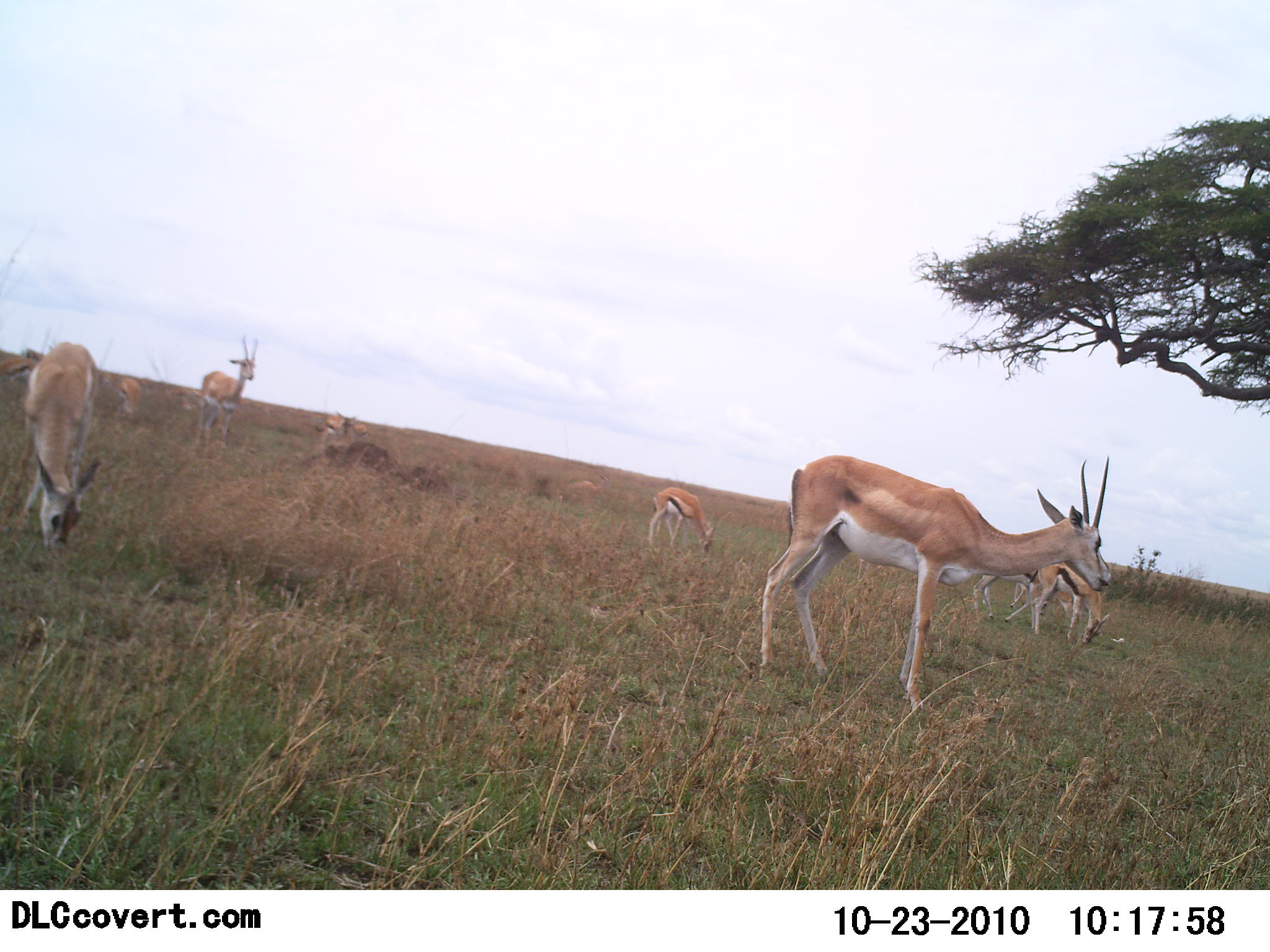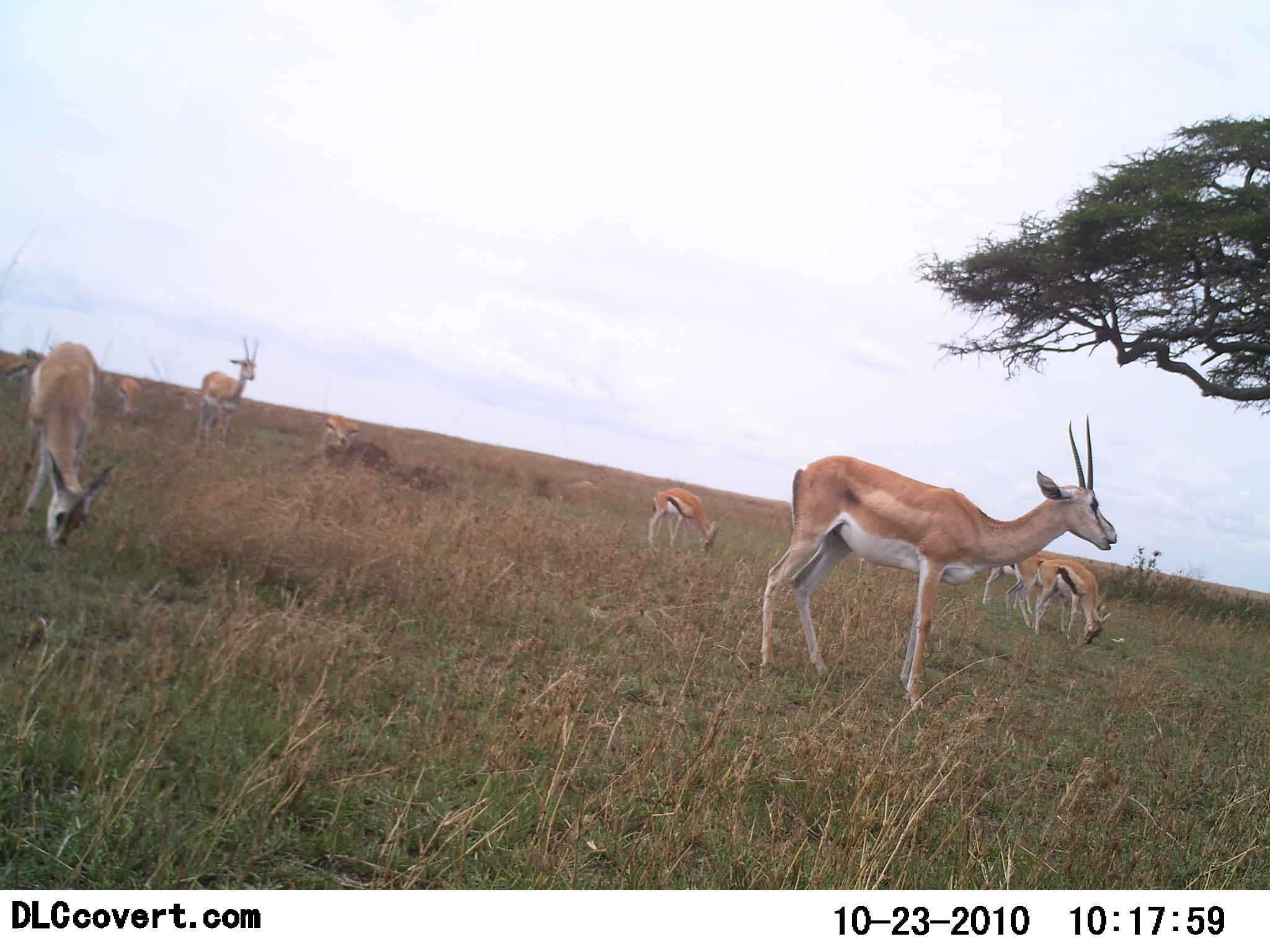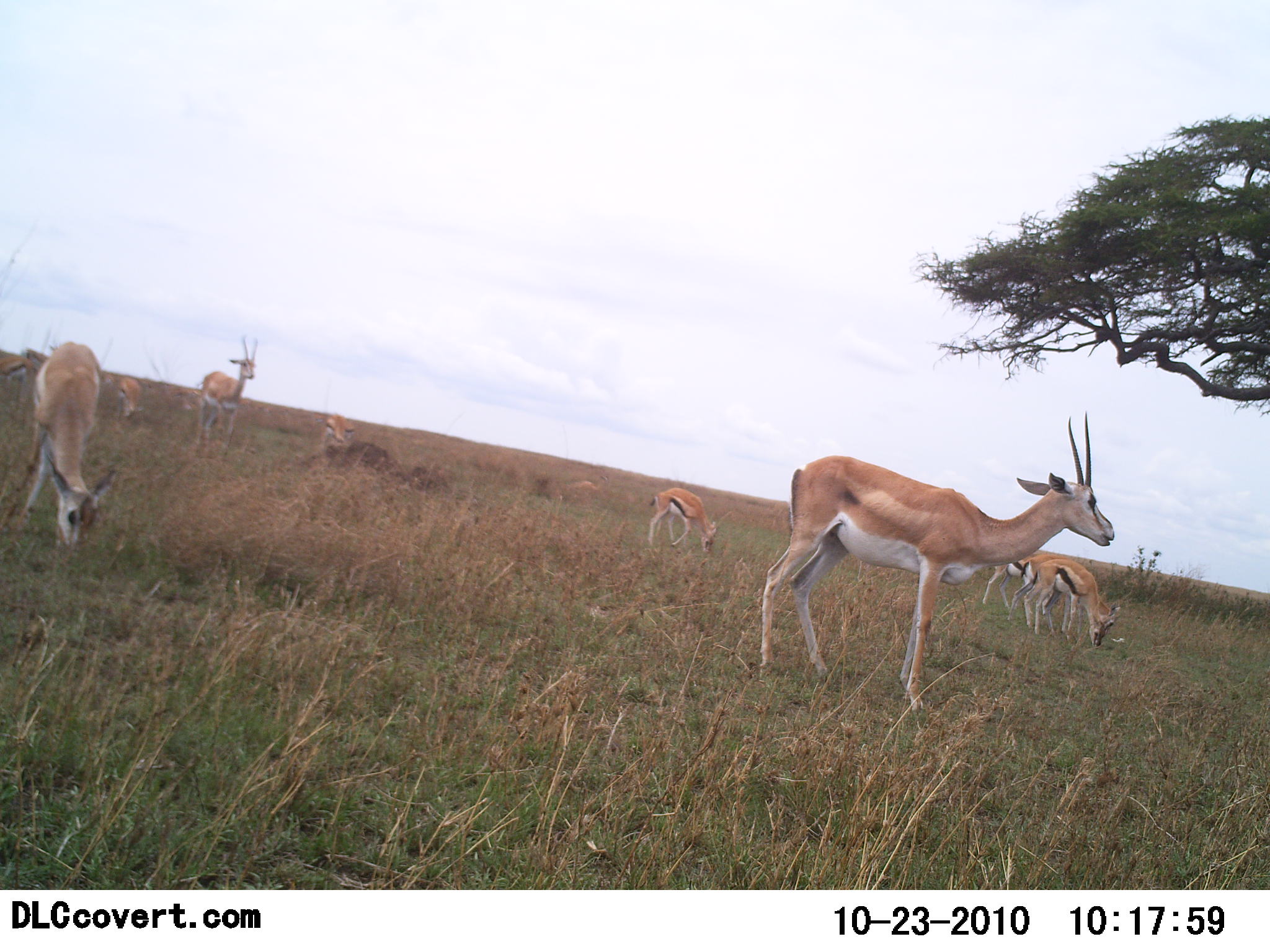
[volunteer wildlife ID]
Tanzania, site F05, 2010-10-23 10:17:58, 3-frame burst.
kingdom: Animalia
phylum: Chordata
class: Mammalia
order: Artiodactyla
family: Bovidae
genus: Nanger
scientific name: Nanger granti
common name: grant's gazelle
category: gazellegrants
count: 4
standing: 72%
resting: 0%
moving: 11%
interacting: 0%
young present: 11%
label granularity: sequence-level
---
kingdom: Animalia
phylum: Chordata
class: Mammalia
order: Artiodactyla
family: Bovidae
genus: Eudorcas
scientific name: Eudorcas thomsonii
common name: thomson's gazelle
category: gazellethomsons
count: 7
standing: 62%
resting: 0%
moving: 6%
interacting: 0%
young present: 12%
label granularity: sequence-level